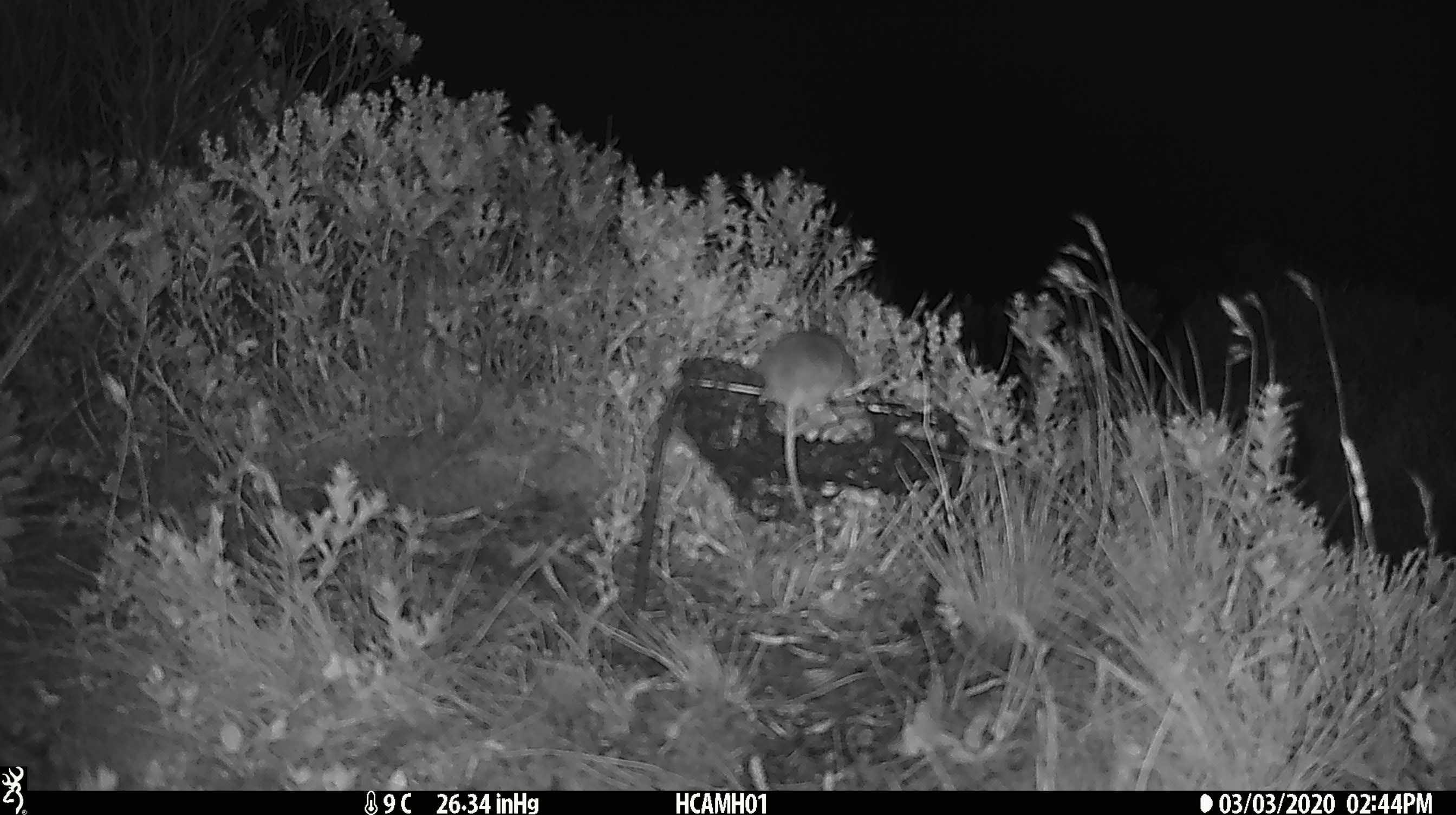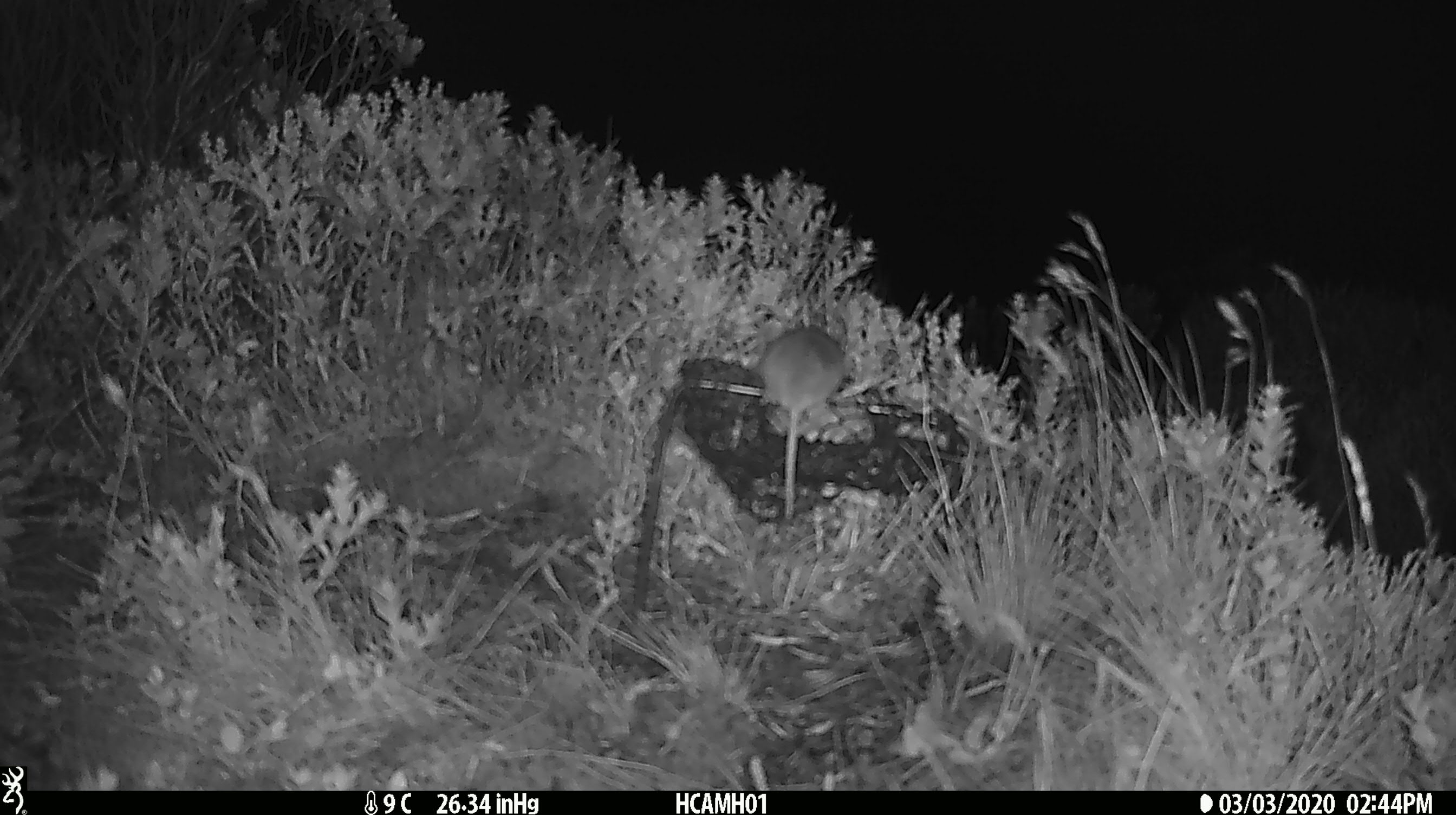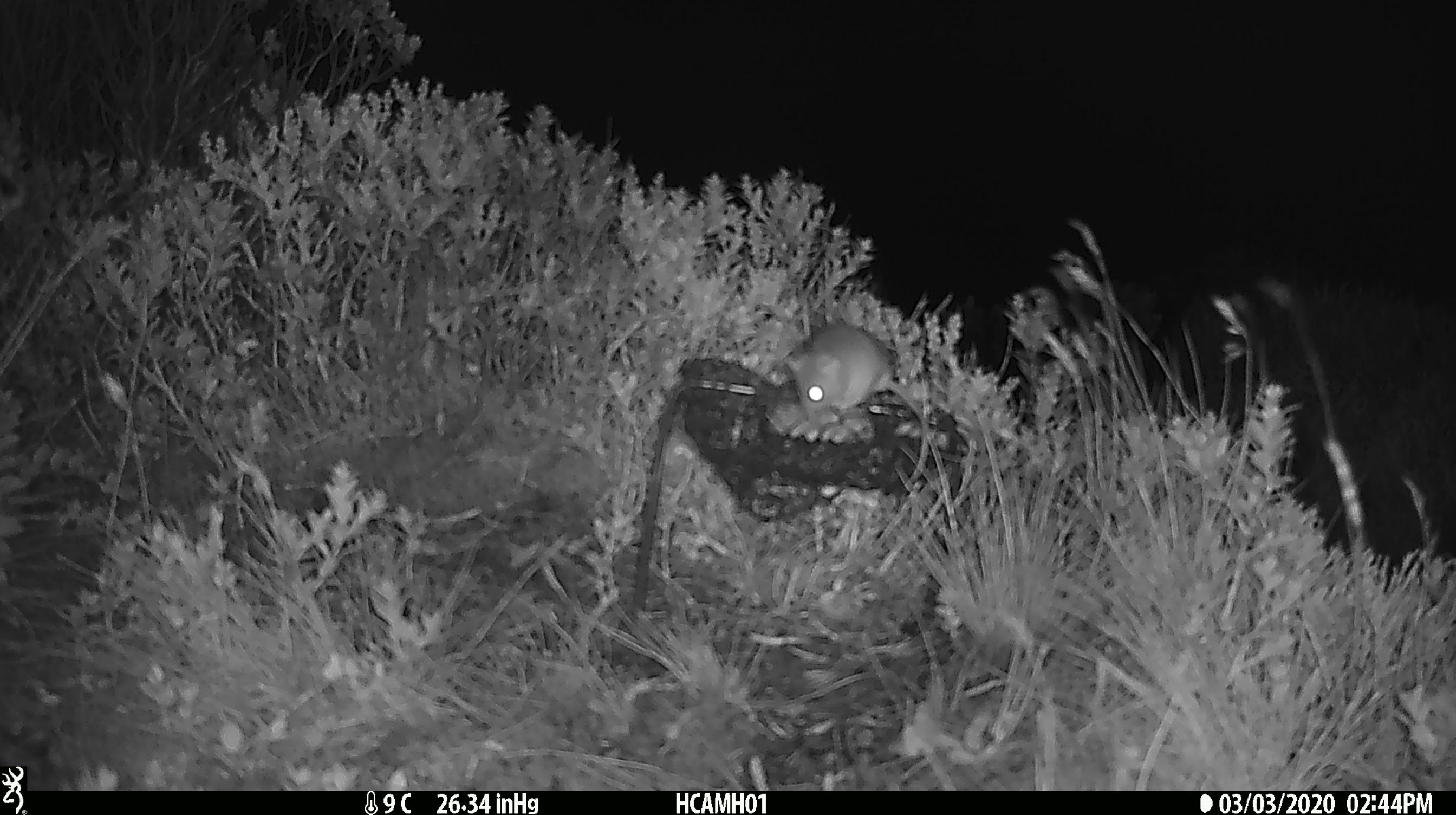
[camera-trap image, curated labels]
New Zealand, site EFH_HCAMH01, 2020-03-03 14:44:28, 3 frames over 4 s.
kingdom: Animalia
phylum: Chordata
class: Mammalia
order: Rodentia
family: Muridae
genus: Mus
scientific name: Mus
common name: mouse